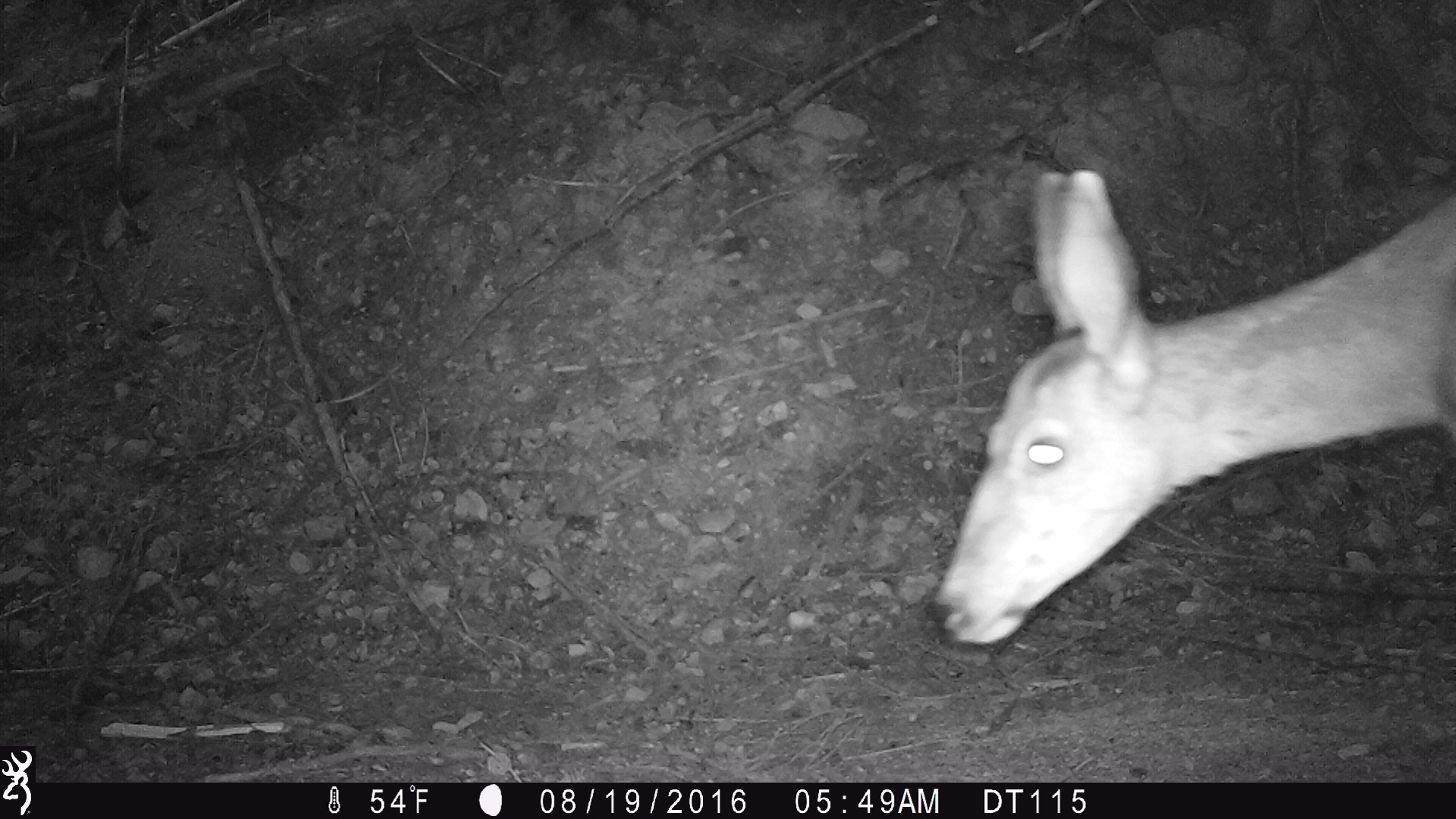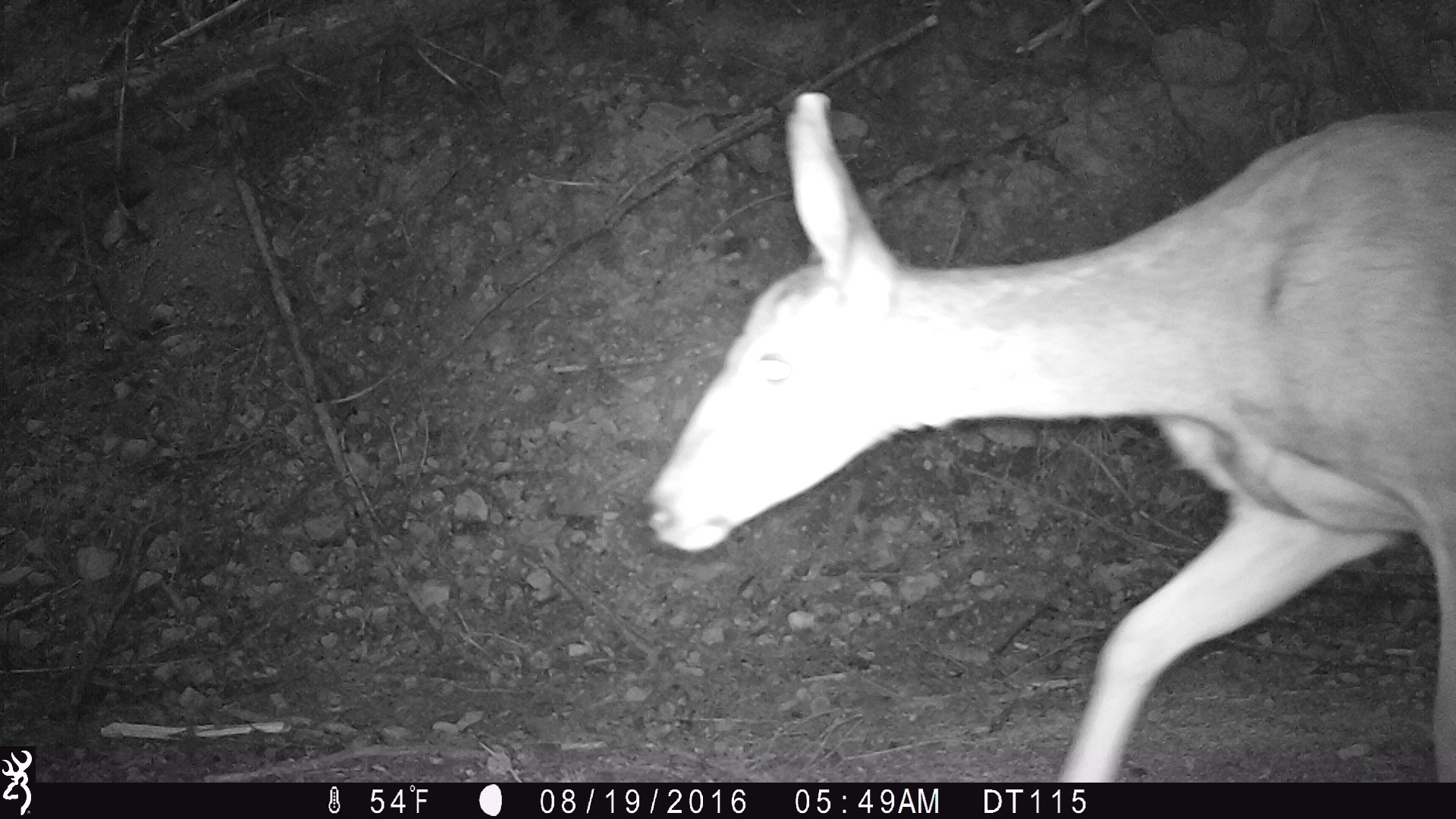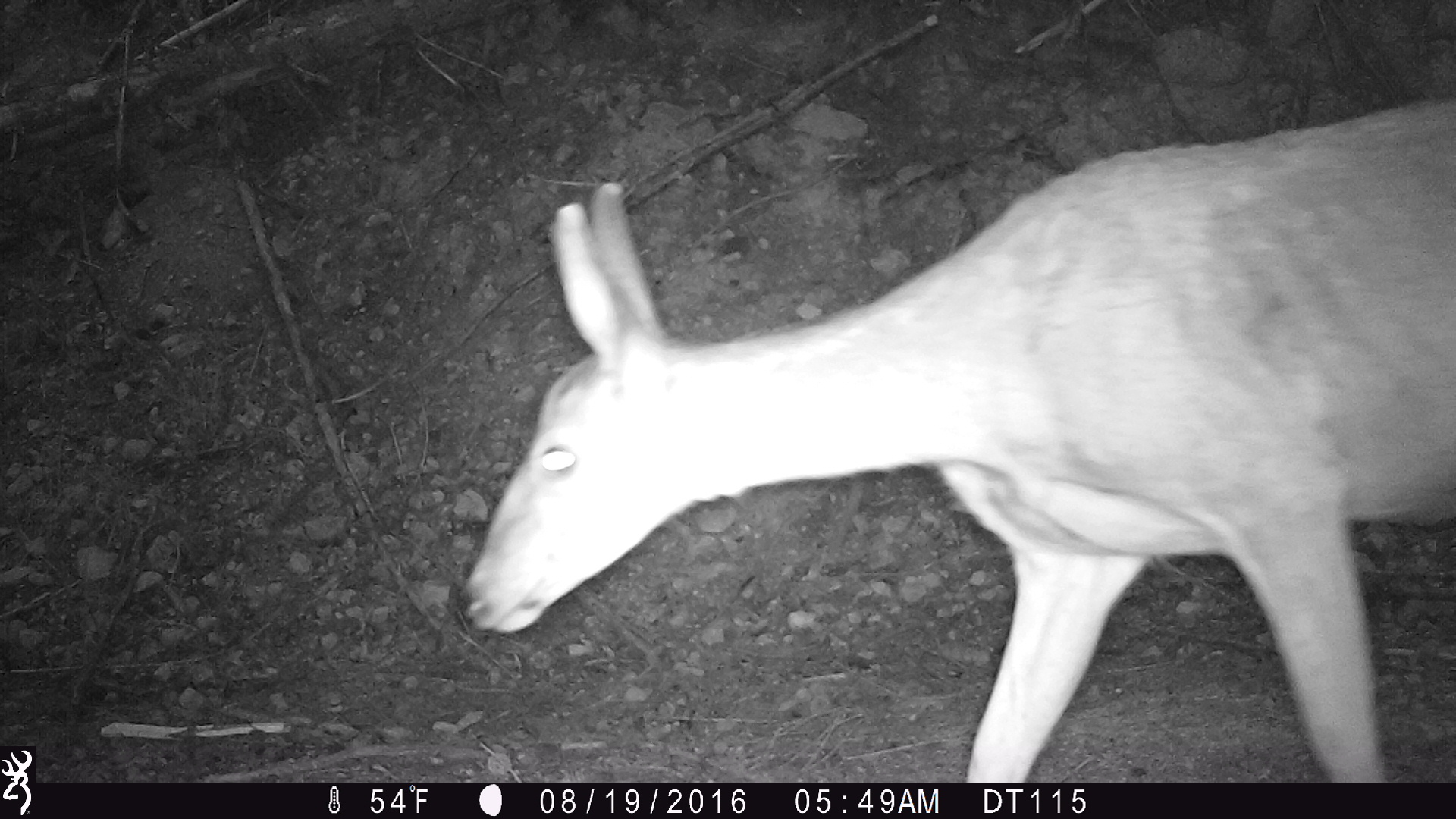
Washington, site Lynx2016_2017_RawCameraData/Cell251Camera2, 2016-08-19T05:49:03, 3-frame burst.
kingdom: Animalia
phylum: Chordata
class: Mammalia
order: Artiodactyla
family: Cervidae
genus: Odocoileus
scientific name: Odocoileus hemionus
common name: mule deer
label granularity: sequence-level